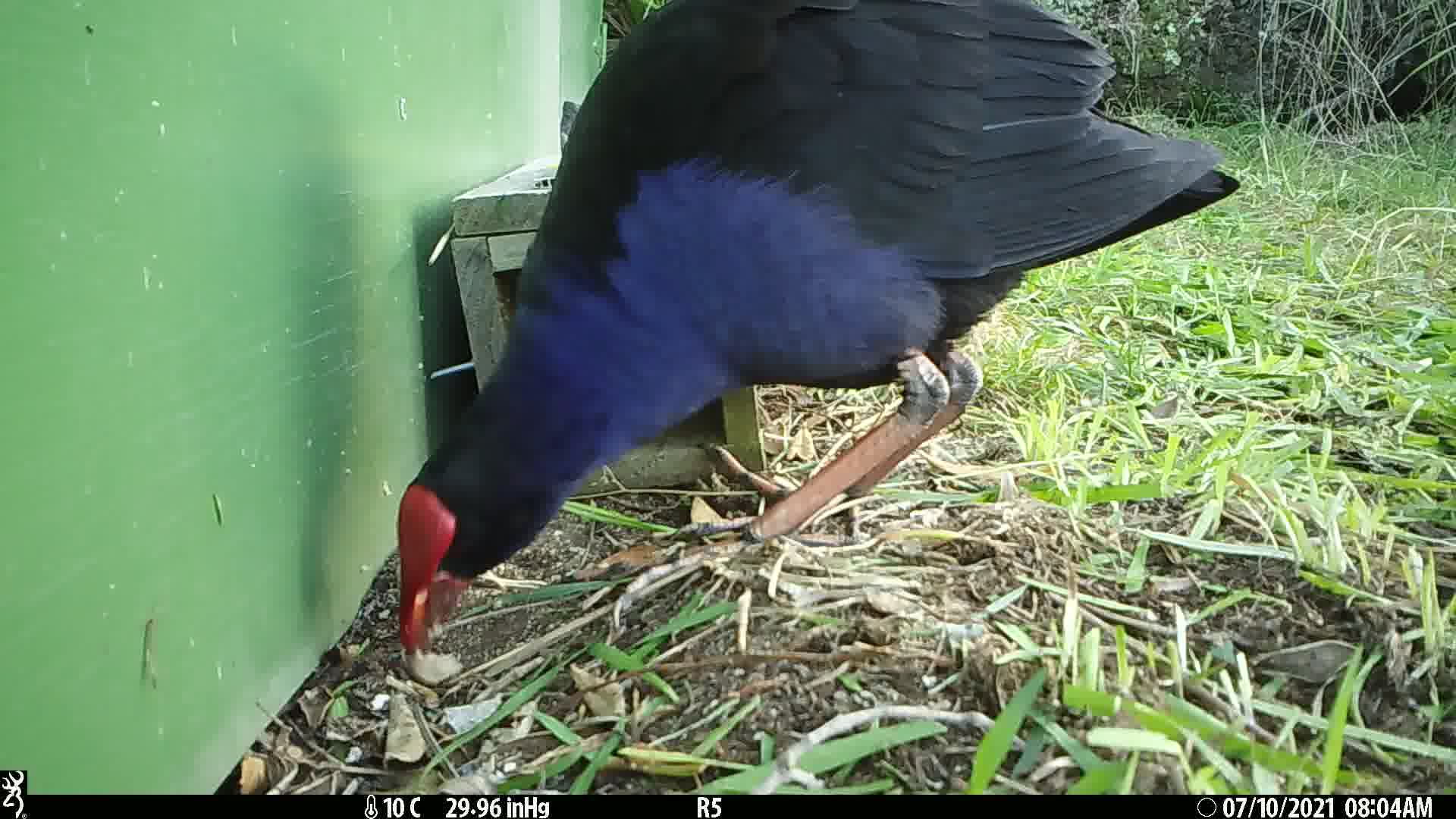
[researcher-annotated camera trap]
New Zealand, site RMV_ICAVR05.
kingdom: Animalia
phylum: Chordata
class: Aves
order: Gruiformes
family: Rallidae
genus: Porphyrio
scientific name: Porphyrio melanotus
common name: australasian swamphen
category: pukeko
Pukeko (australasian swamphen) (Porphyrio melanotus).